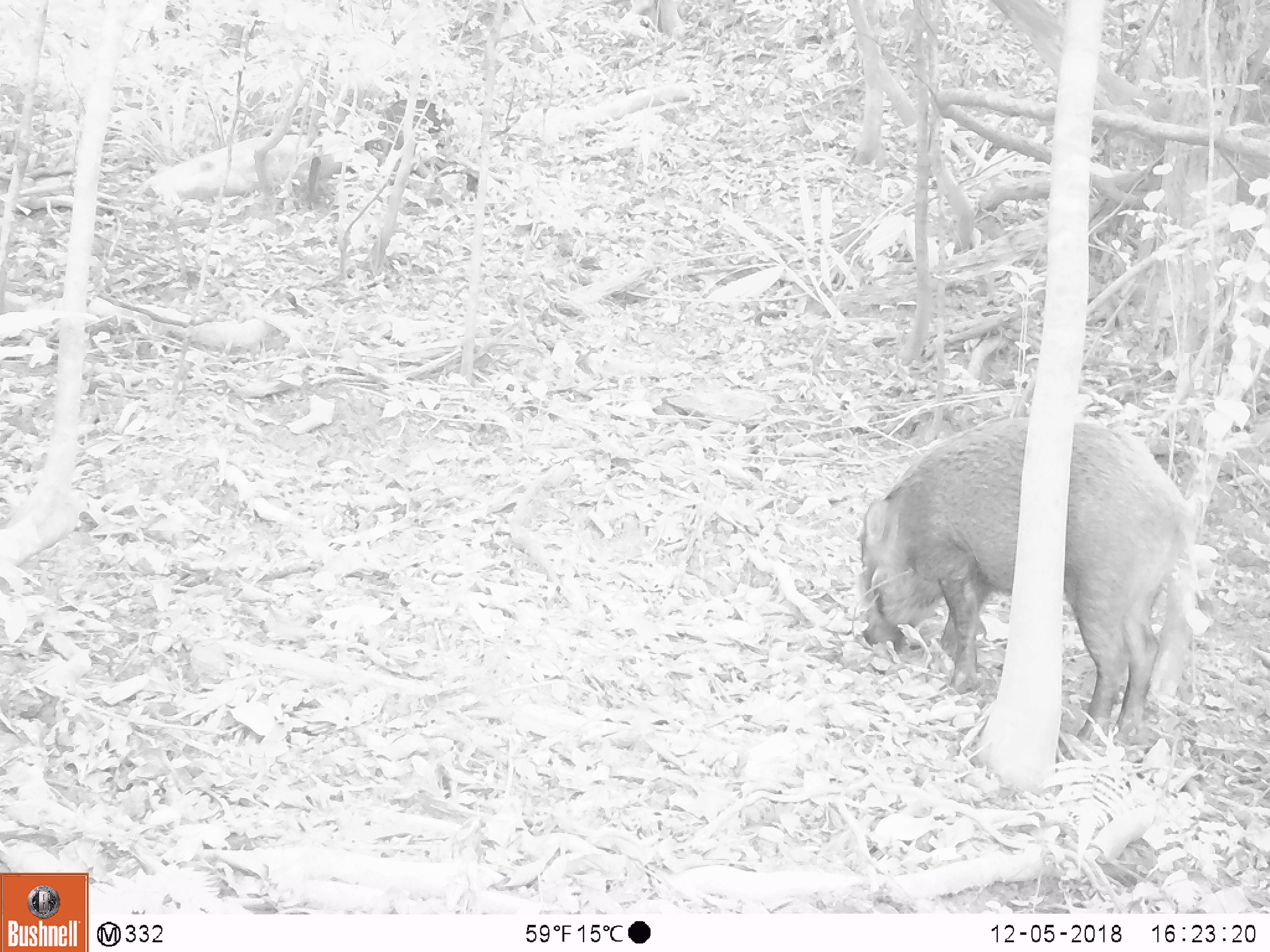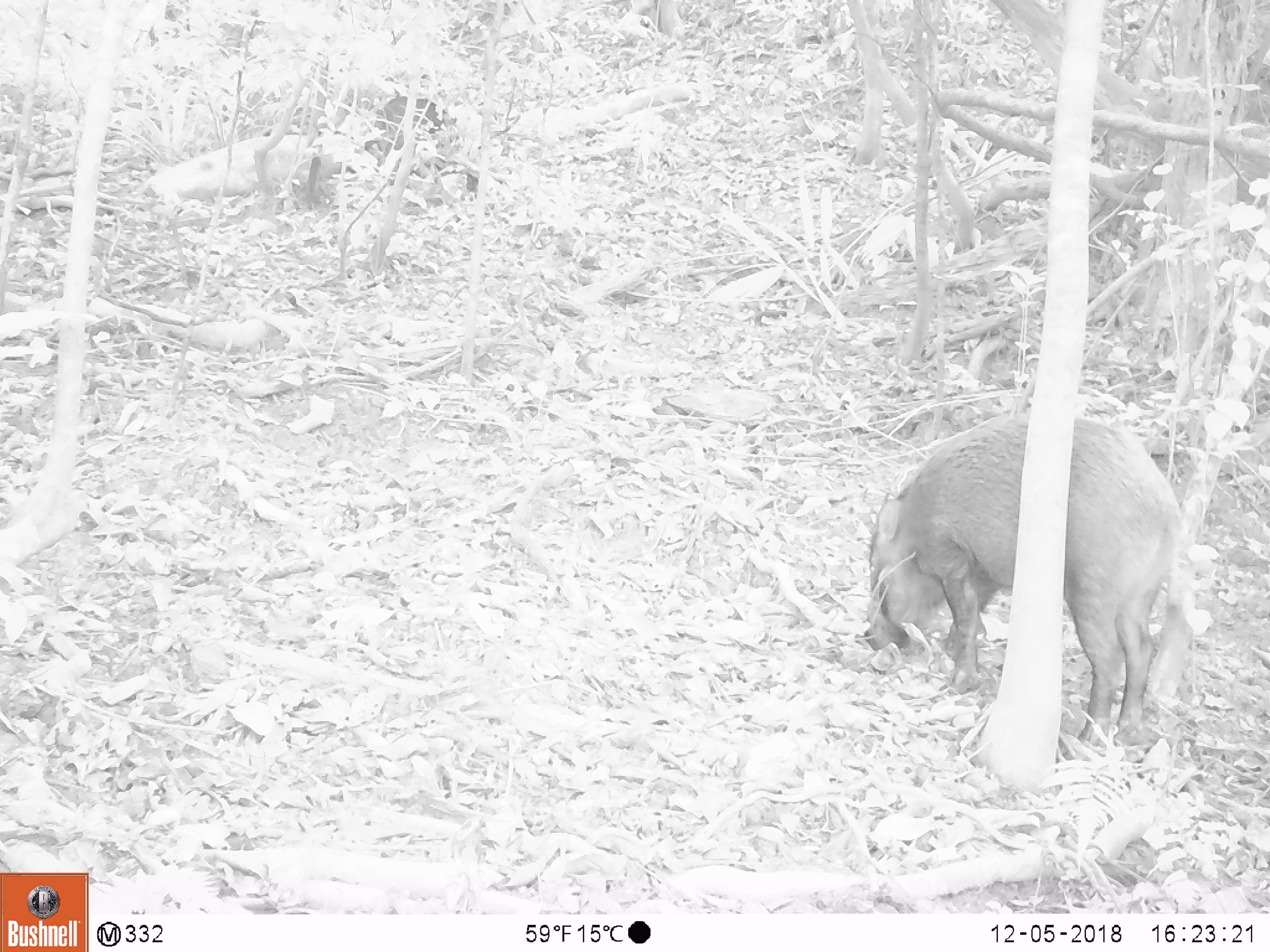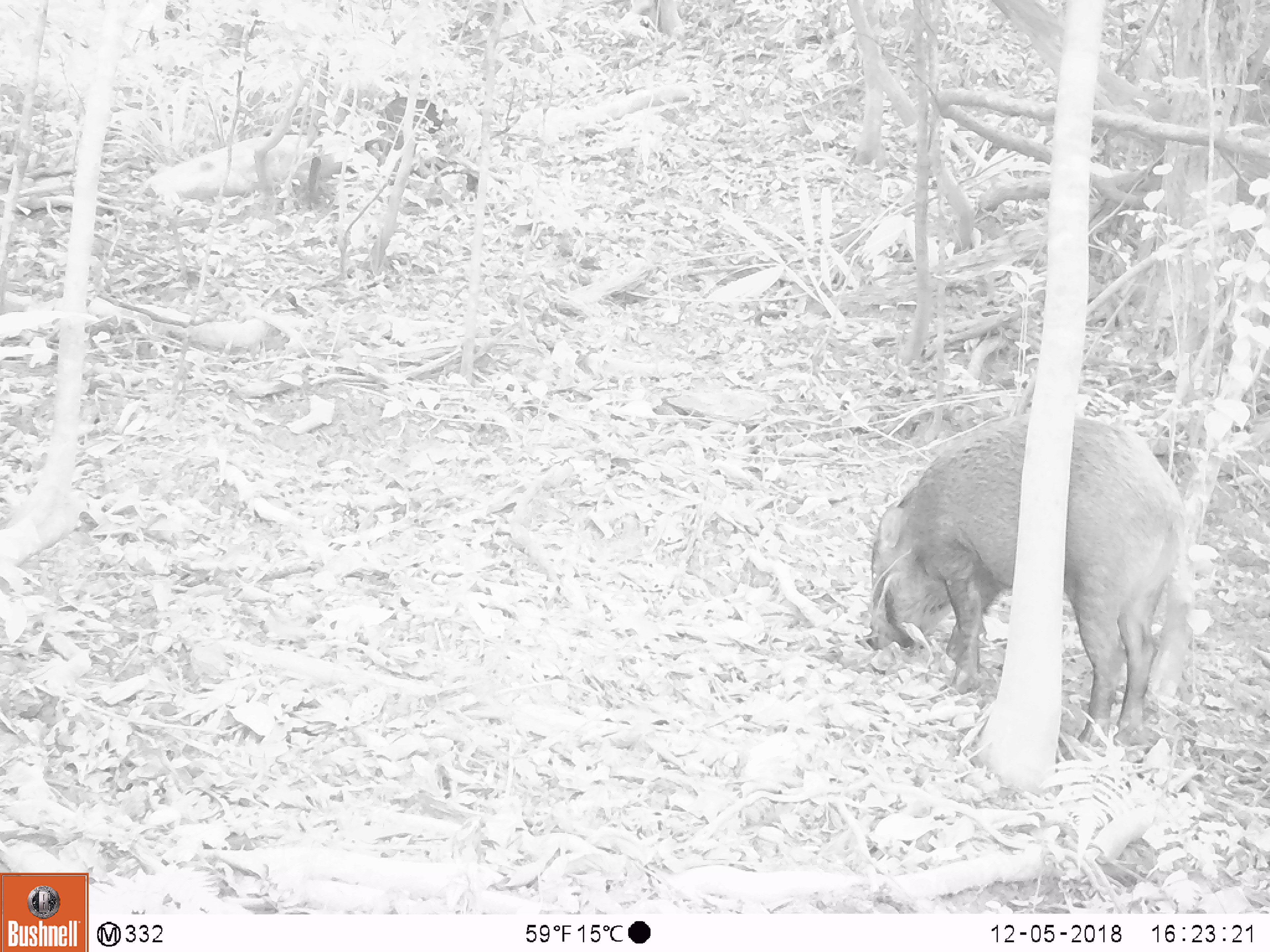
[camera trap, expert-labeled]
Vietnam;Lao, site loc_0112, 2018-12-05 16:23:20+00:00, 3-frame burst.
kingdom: Animalia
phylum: Chordata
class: Mammalia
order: Artiodactyla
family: Suidae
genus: Sus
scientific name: Sus scrofa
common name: eurasian wild pig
Eurasian wild pig (Sus scrofa). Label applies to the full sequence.